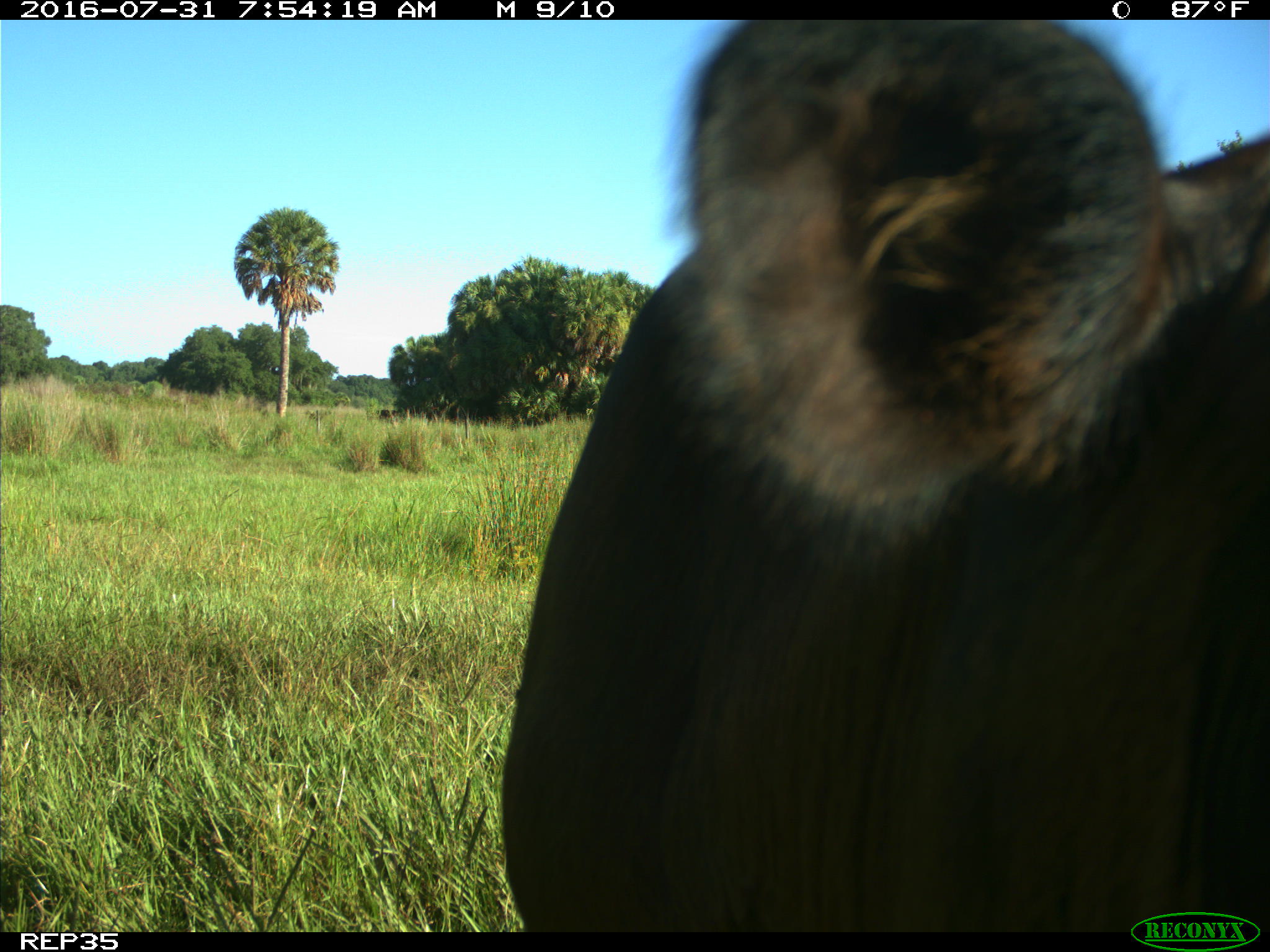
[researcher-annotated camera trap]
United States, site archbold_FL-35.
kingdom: Animalia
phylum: Chordata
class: Mammalia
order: Artiodactyla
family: Bovidae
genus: Bos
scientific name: Bos taurus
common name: domestic cow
Bos taurus (domestic cow).